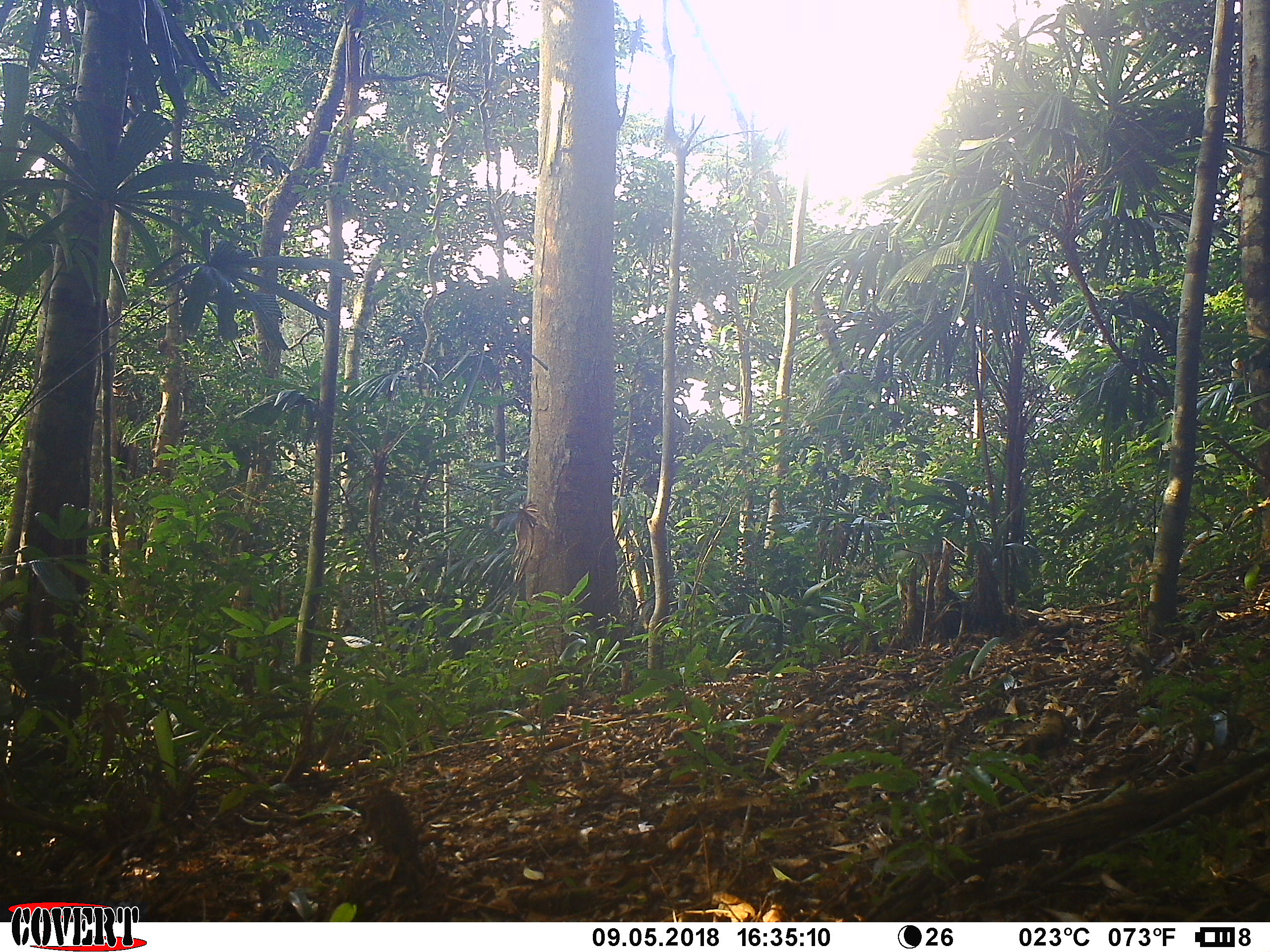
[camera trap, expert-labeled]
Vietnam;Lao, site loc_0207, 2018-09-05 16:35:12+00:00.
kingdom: Animalia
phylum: Chordata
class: Mammalia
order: Primates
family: Cercopithecidae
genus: Macaca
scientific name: Macaca nemestrina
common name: pig-tailed macaque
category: pig tailed macaque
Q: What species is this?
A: Pig tailed macaque (pig-tailed macaque) (Macaca nemestrina).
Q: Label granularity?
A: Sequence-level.